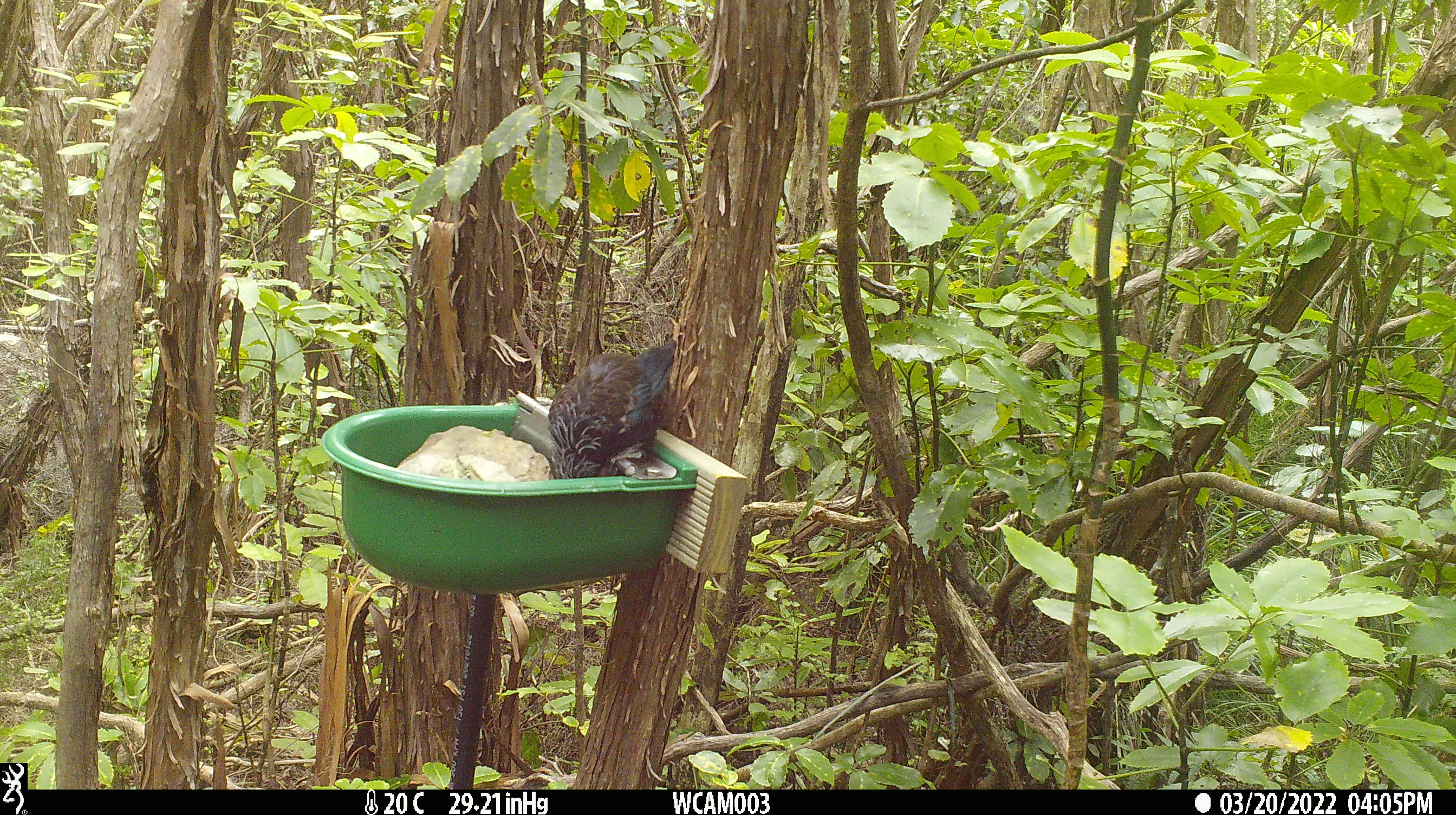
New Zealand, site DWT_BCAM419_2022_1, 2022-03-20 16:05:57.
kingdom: Animalia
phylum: Chordata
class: Aves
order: Passeriformes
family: Meliphagidae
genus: Prosthemadera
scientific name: Prosthemadera novaeseelandiae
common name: tui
Tui (Prosthemadera novaeseelandiae).